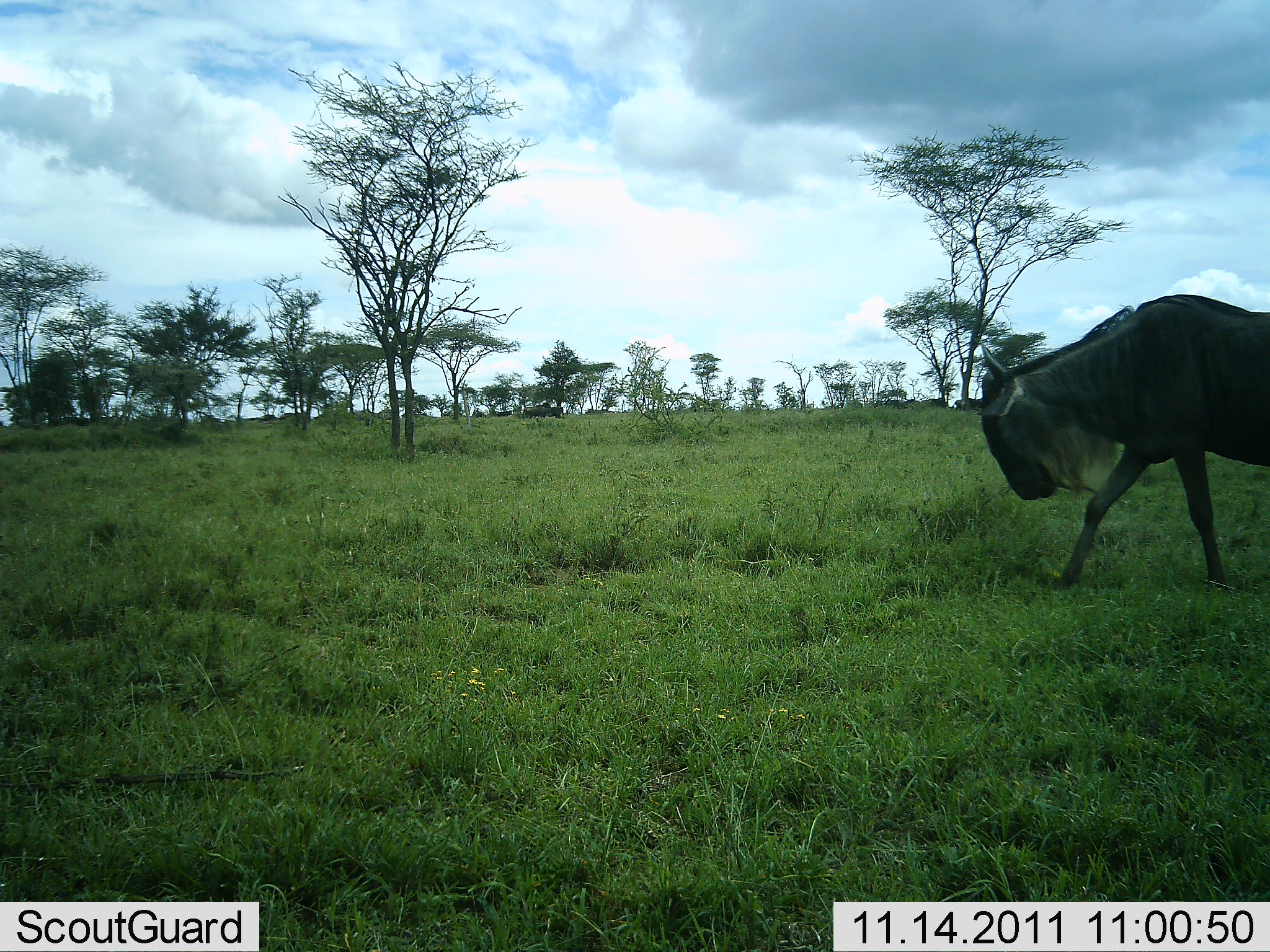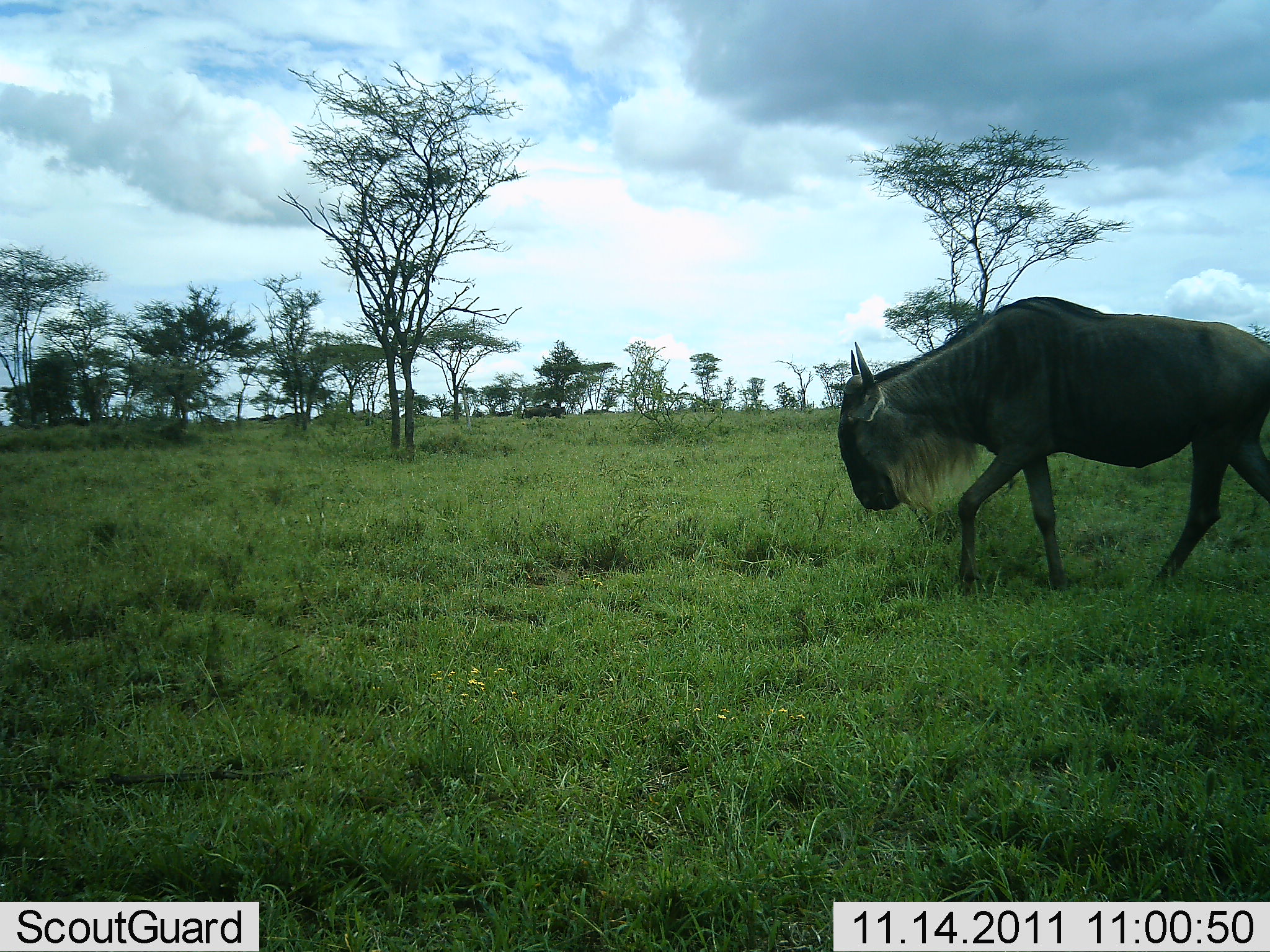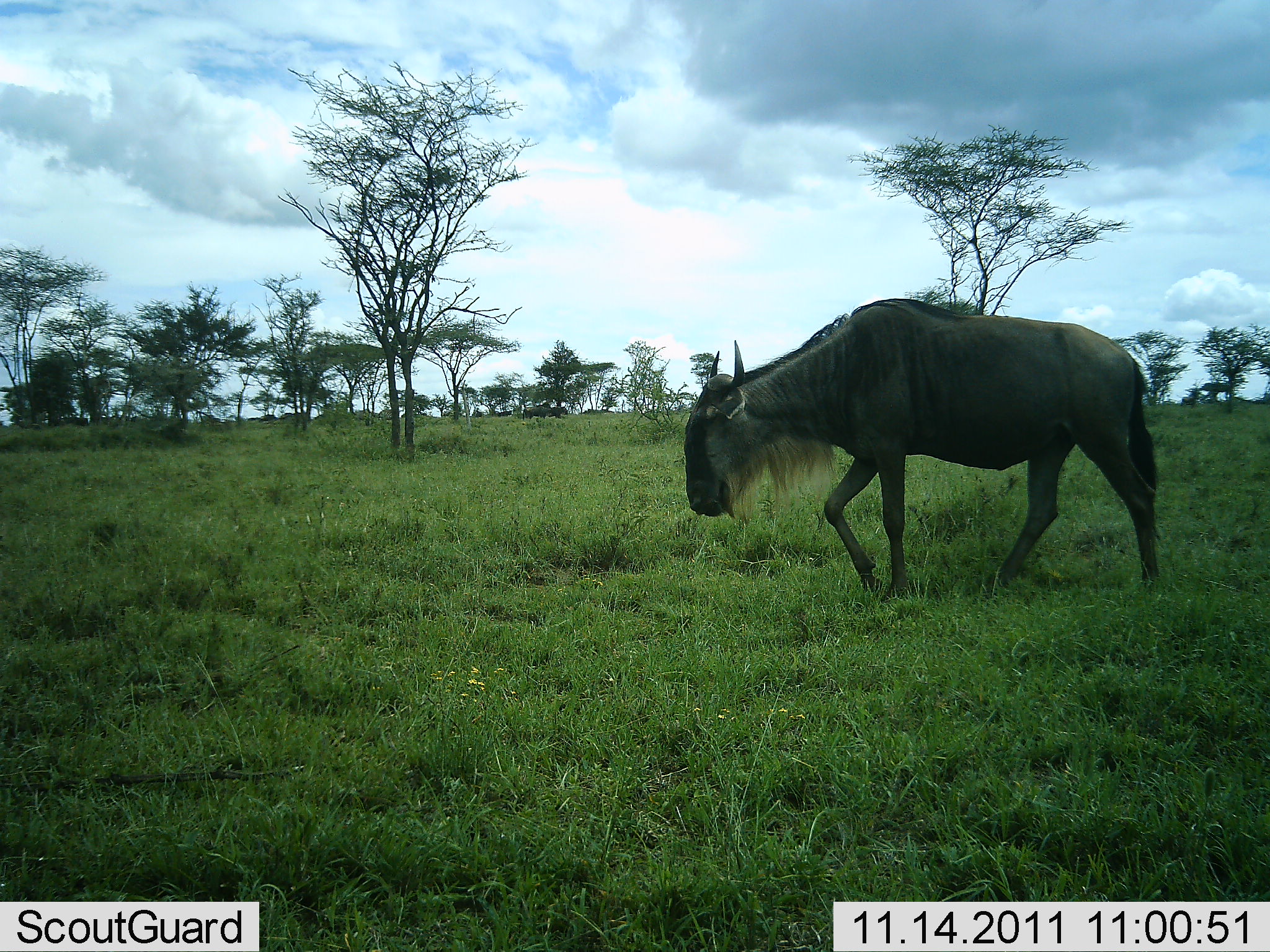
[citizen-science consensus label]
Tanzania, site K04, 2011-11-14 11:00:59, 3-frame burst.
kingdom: Animalia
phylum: Chordata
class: Mammalia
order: Artiodactyla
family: Bovidae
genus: Connochaetes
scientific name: Connochaetes taurinus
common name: blue wildebeest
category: wildebeest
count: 1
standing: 10%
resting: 0%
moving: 100%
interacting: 0%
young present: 0%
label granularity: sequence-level